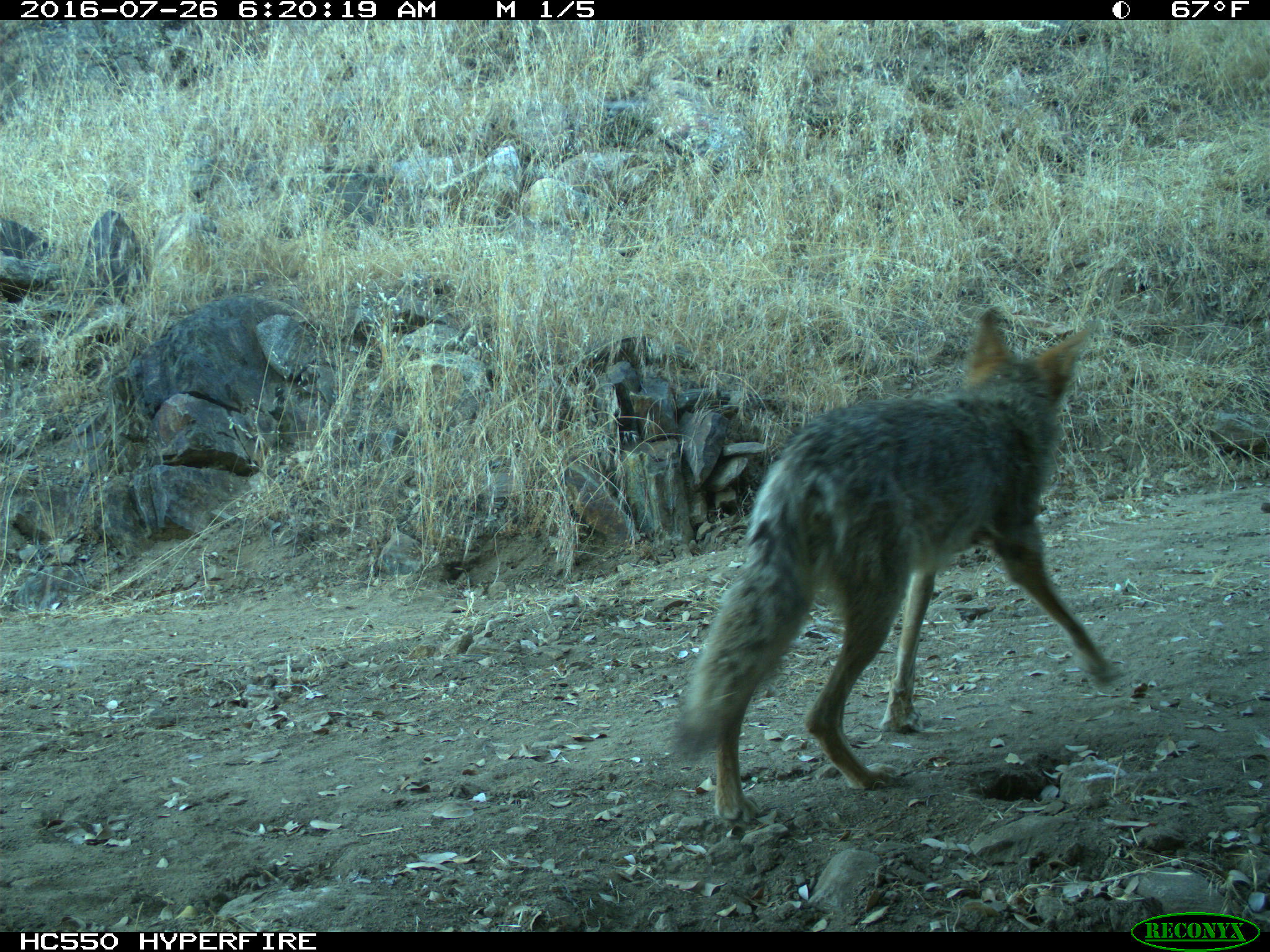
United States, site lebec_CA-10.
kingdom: Animalia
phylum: Chordata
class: Mammalia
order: Carnivora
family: Canidae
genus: Canis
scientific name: Canis latrans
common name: coyote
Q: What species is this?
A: Canis latrans (coyote).